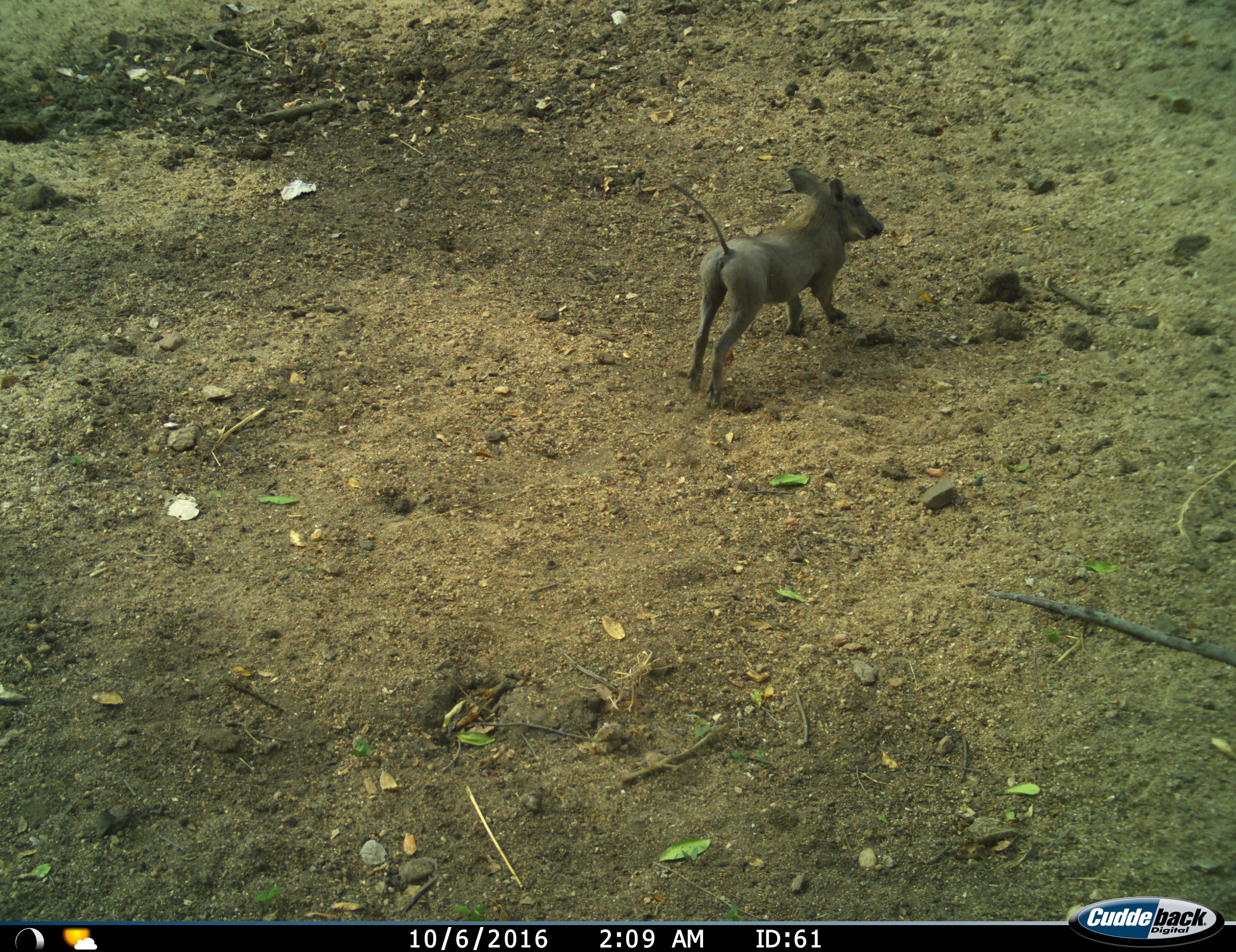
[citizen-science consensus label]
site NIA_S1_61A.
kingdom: Animalia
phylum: Chordata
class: Mammalia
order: Artiodactyla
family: Suidae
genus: Phacochoerus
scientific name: Phacochoerus africanus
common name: warthog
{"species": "warthog (Phacochoerus africanus)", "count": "1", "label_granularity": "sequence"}